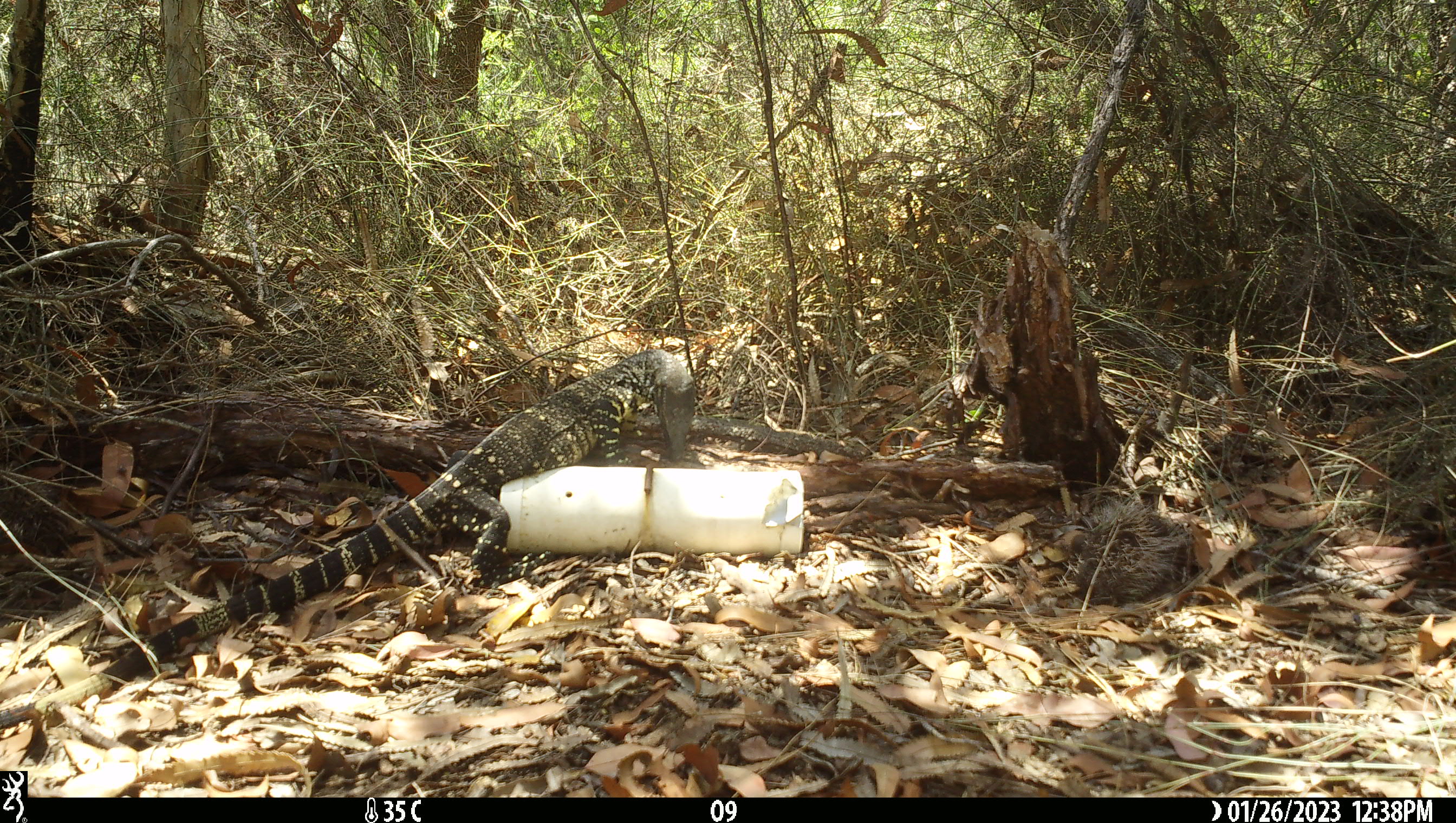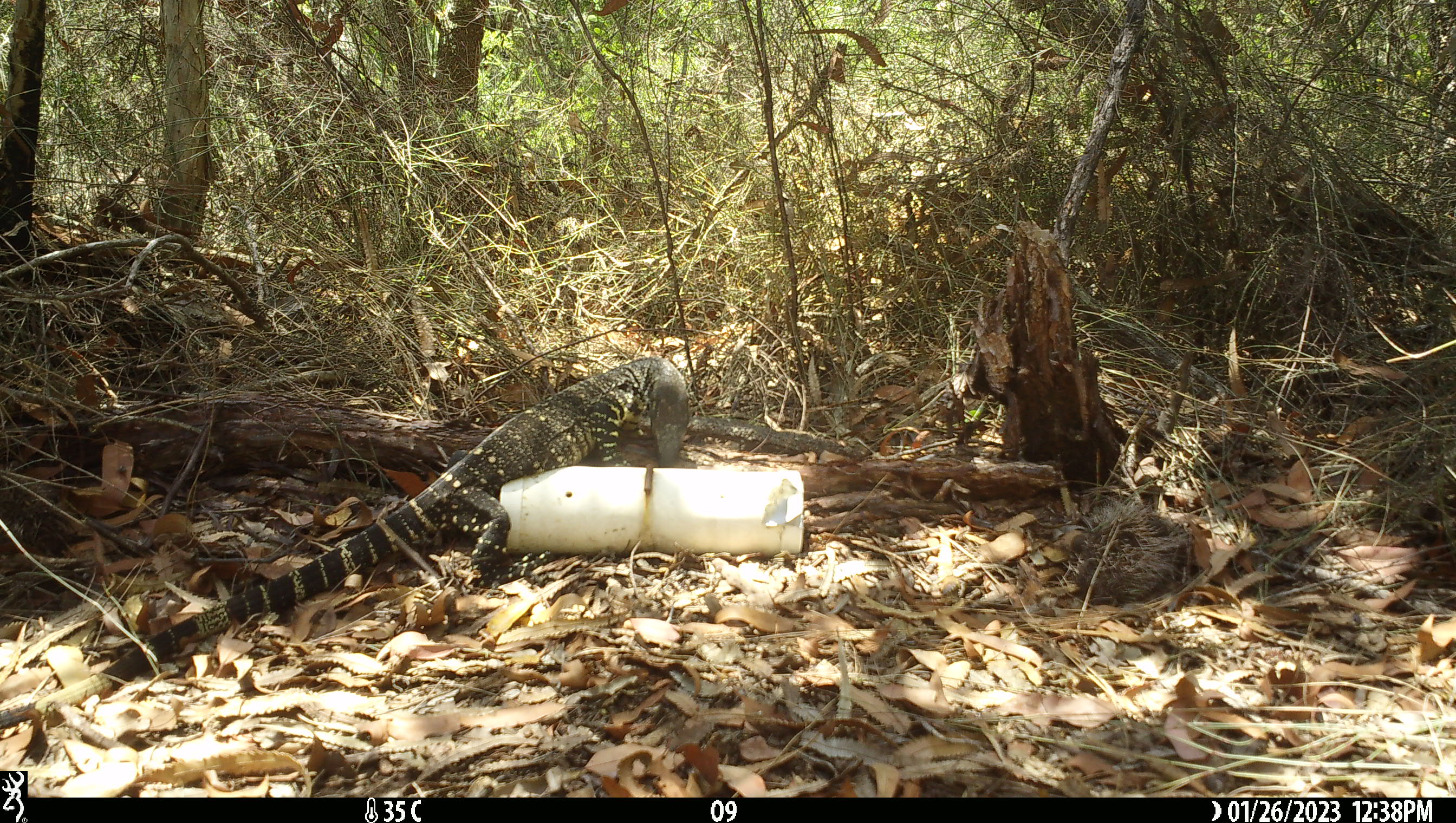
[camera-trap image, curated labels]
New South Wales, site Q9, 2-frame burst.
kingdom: Animalia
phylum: Chordata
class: Reptilia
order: Squamata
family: Varanidae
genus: Varanus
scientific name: Varanus varius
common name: lace monitor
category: goanna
Goanna (lace monitor) (Varanus varius).